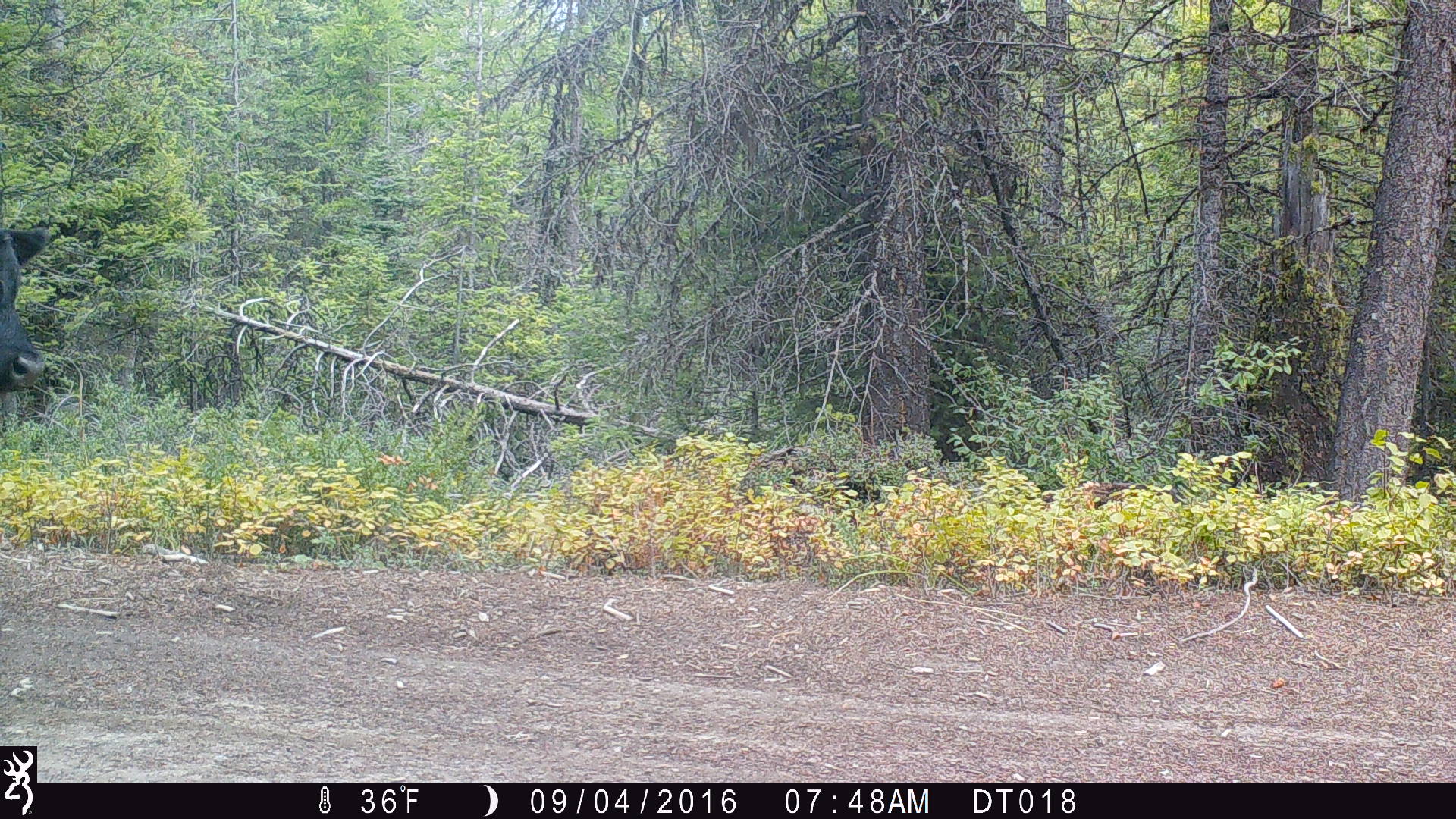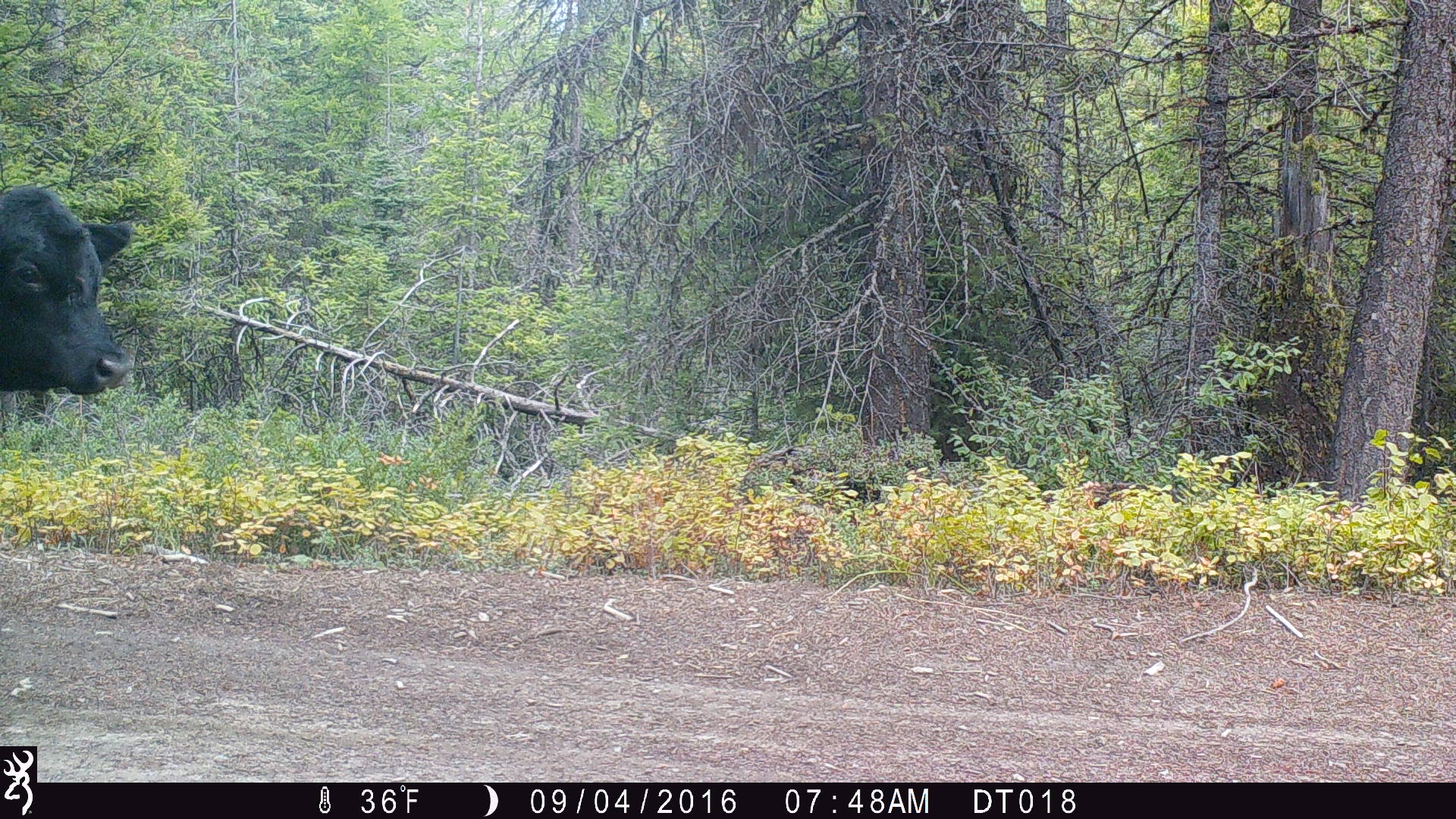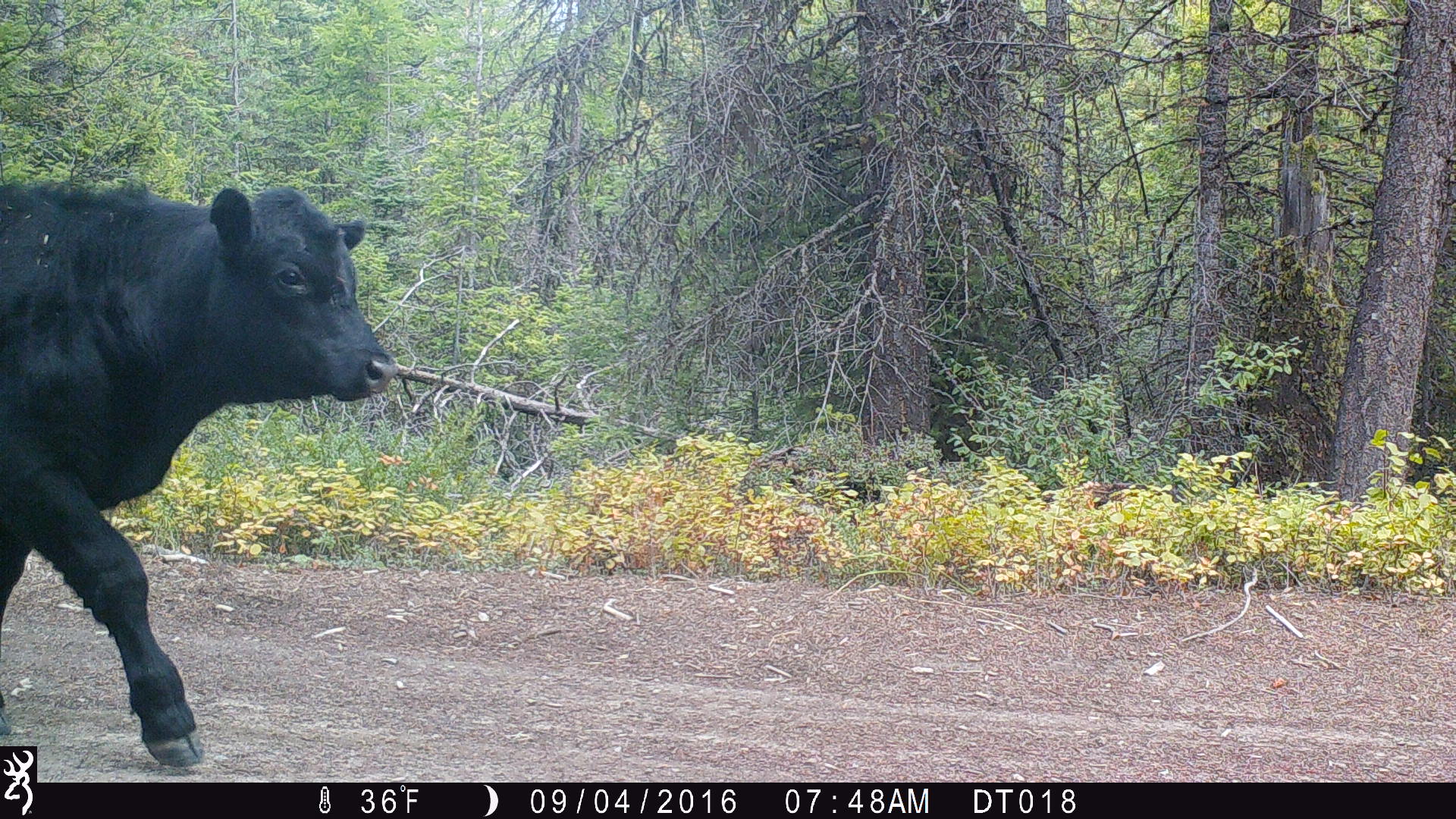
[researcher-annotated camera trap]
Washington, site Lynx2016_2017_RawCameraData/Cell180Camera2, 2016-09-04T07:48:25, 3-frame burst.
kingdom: Animalia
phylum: Chordata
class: Mammalia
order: Artiodactyla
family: Bovidae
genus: Bos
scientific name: Bos taurus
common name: domestic cattle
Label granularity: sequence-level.